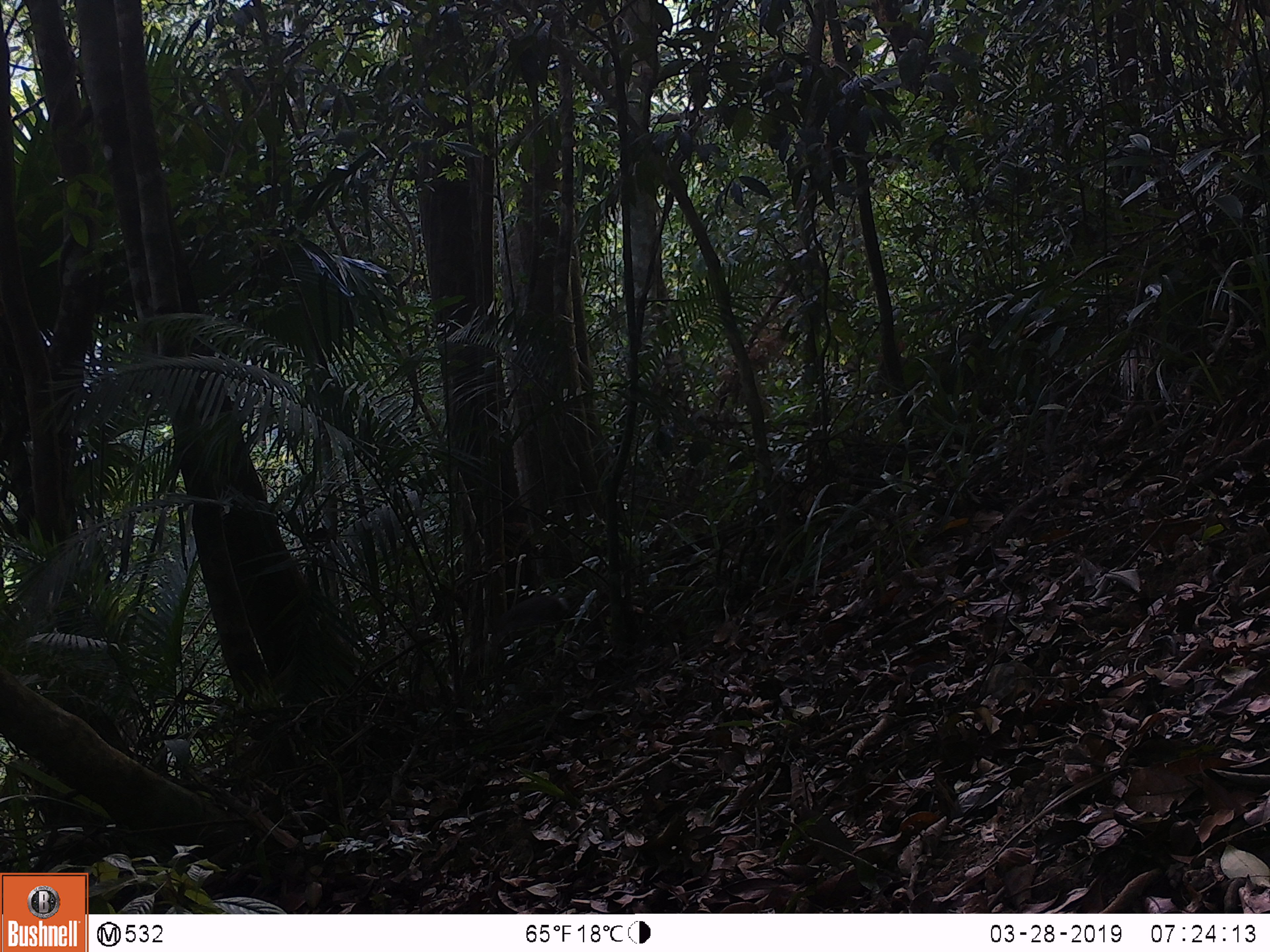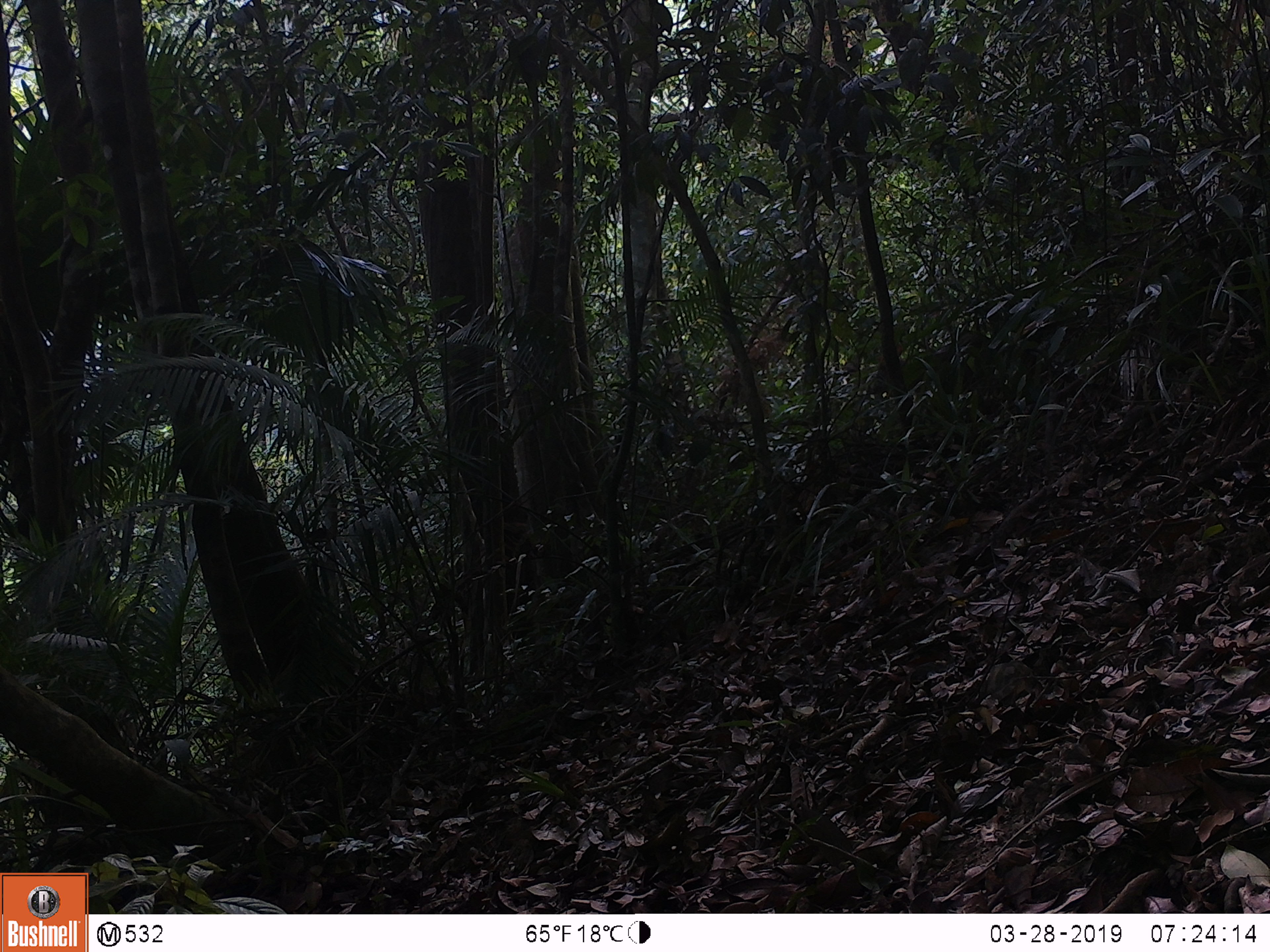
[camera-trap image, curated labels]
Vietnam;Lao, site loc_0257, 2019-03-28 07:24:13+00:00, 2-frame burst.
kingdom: Animalia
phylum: Chordata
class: Mammalia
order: Artiodactyla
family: Cervidae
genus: Muntiacus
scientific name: Muntiacus rooseveltorum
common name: roosevelt's muntjac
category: roosevelts muntjac group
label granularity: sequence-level